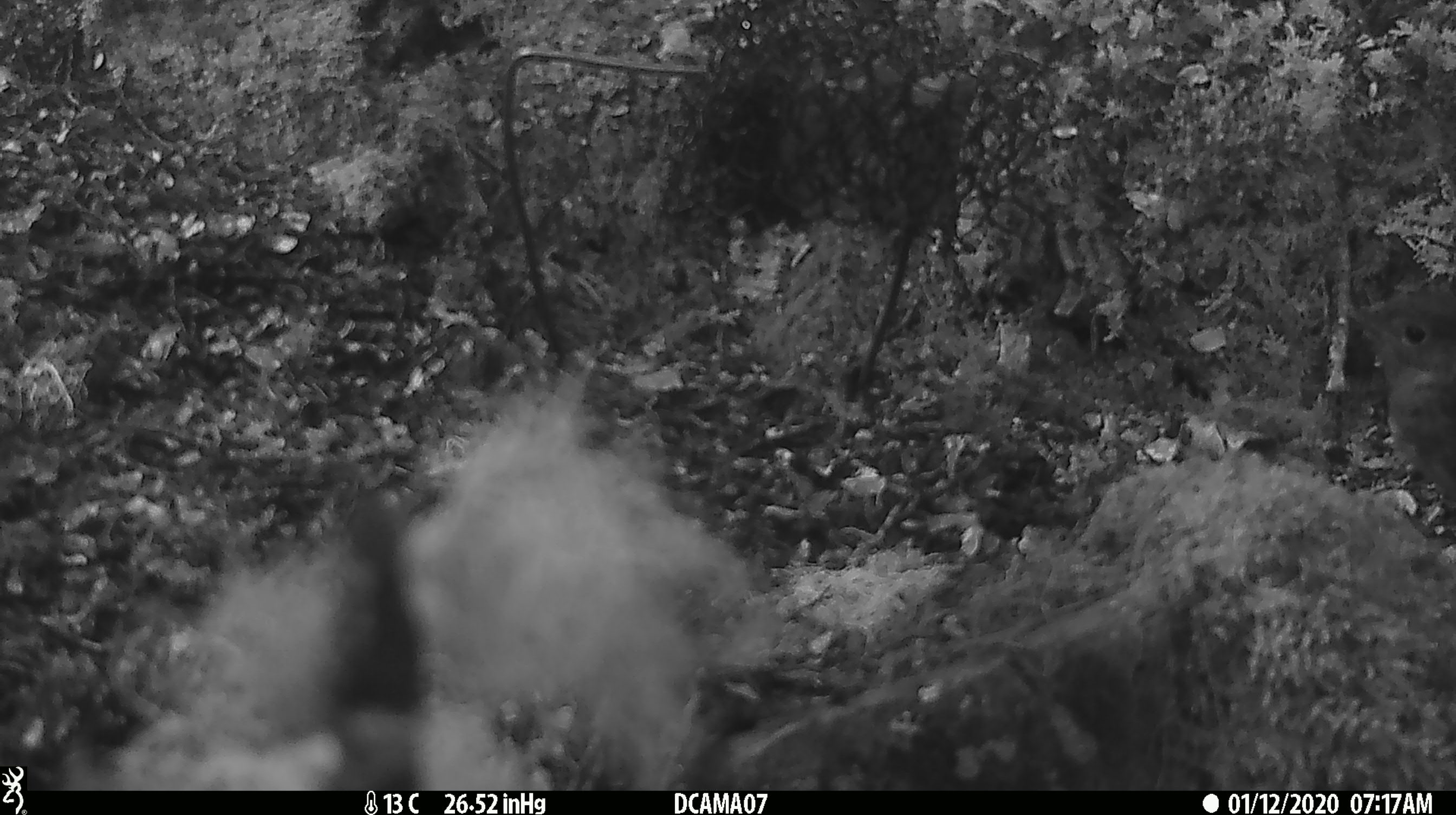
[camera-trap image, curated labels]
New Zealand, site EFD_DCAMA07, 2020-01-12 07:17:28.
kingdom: Animalia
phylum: Chordata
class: Aves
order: Passeriformes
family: Petroicidae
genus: Petroica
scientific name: Petroica australis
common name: new zealand robin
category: robin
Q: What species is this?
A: Robin (new zealand robin) (Petroica australis).